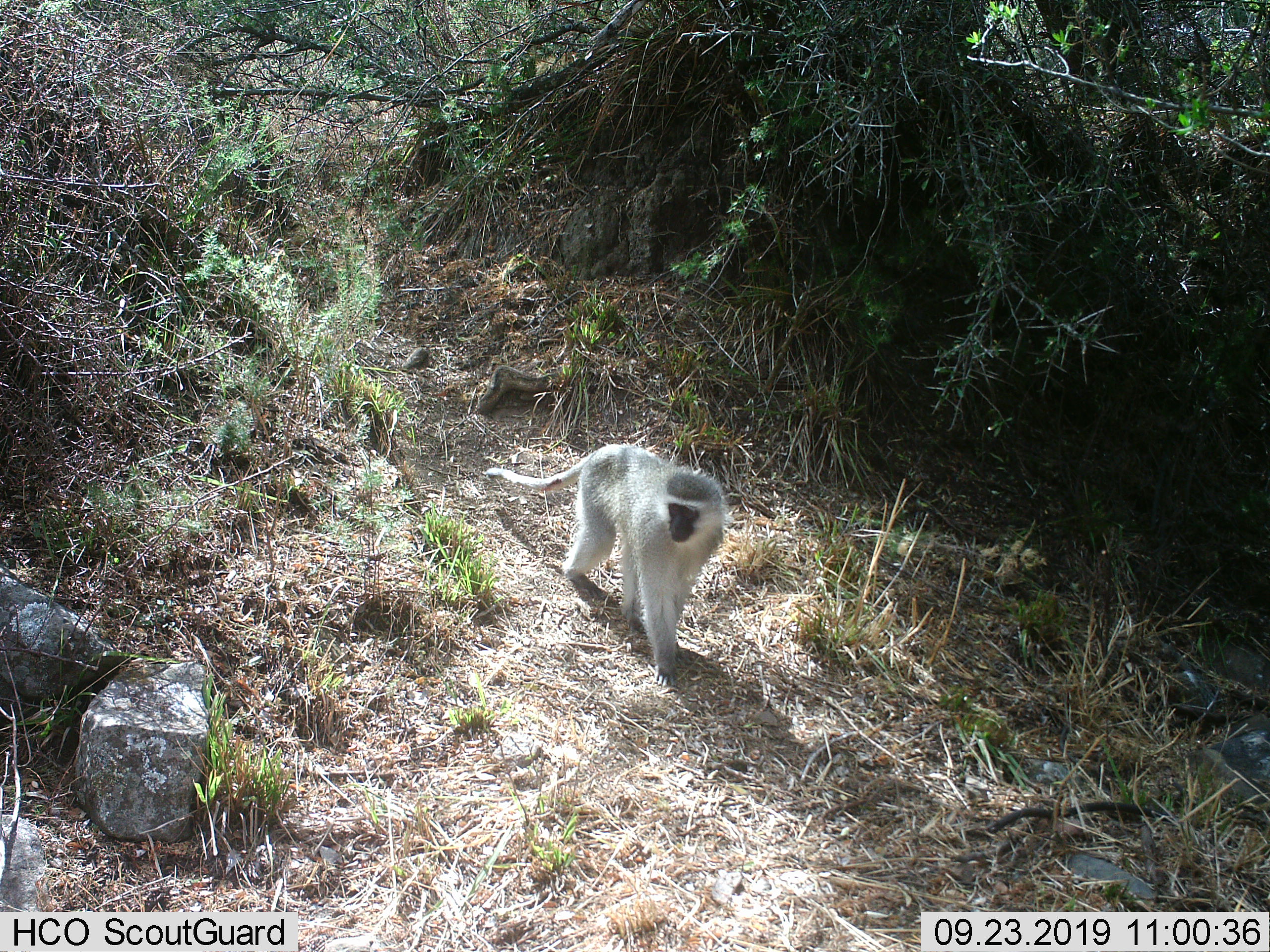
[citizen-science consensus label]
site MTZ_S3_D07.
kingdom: Animalia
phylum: Chordata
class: Mammalia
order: Primates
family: Cercopithecidae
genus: Chlorocebus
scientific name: Chlorocebus pygerythrus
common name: vervet monkey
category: monkeyvervet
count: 1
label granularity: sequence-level